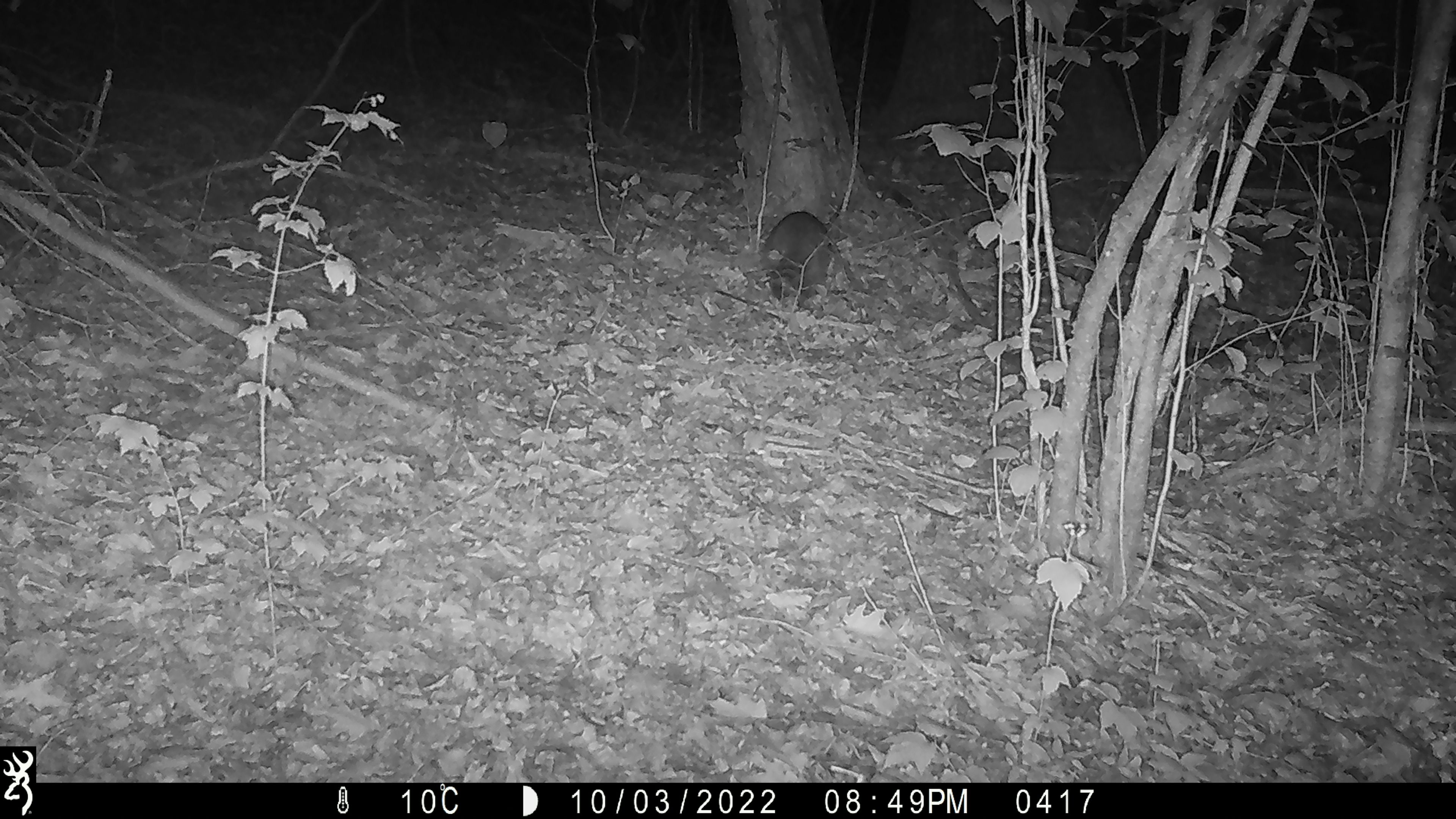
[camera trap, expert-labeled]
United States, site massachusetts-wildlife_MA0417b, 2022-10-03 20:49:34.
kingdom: Animalia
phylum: Chordata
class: Mammalia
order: Carnivora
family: Procyonidae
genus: Procyon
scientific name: Procyon lotor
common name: raccoon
Raccoon (Procyon lotor).